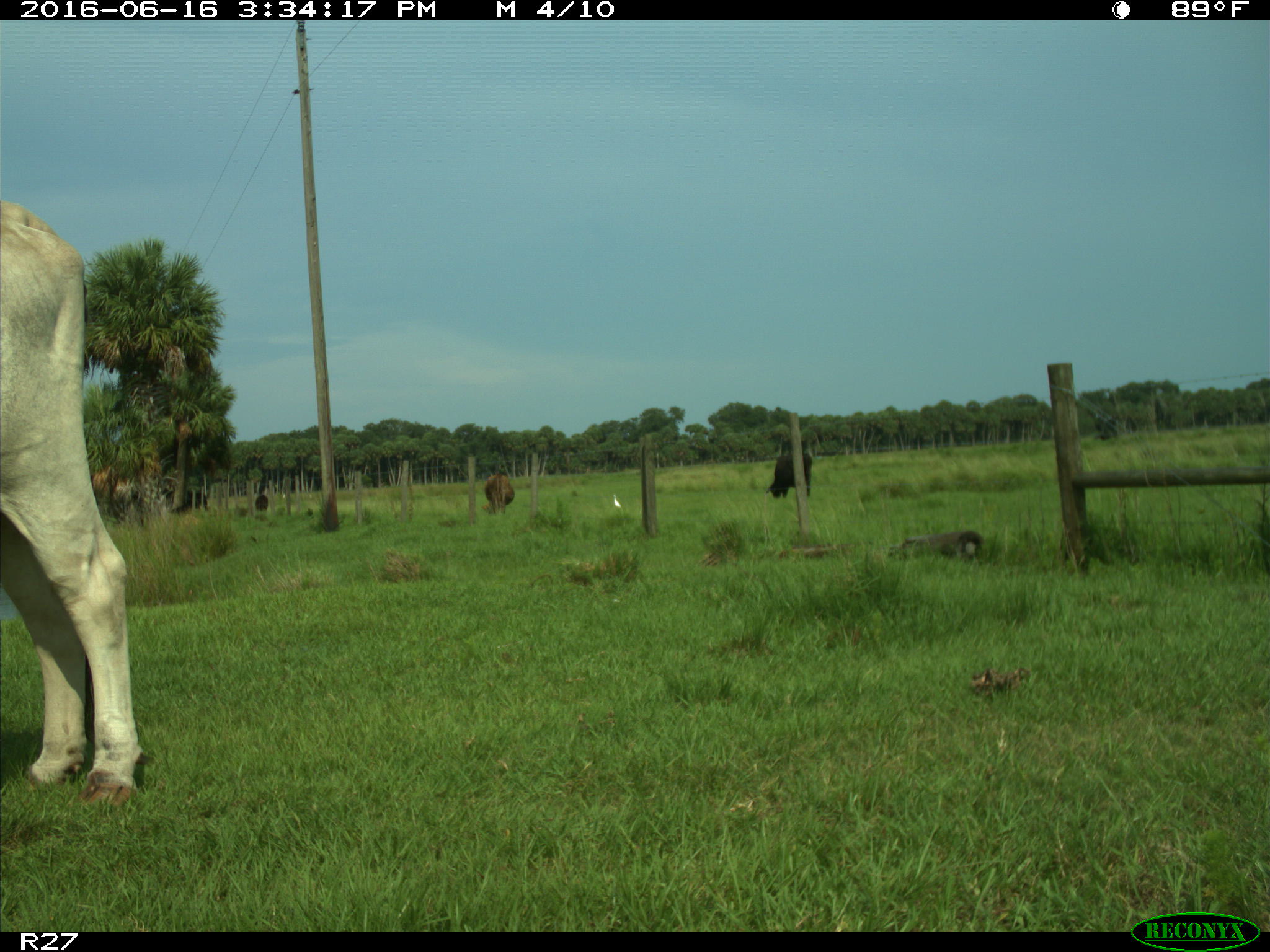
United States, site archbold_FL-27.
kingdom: Animalia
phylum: Chordata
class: Mammalia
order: Artiodactyla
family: Bovidae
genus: Bos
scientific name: Bos taurus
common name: domestic cow